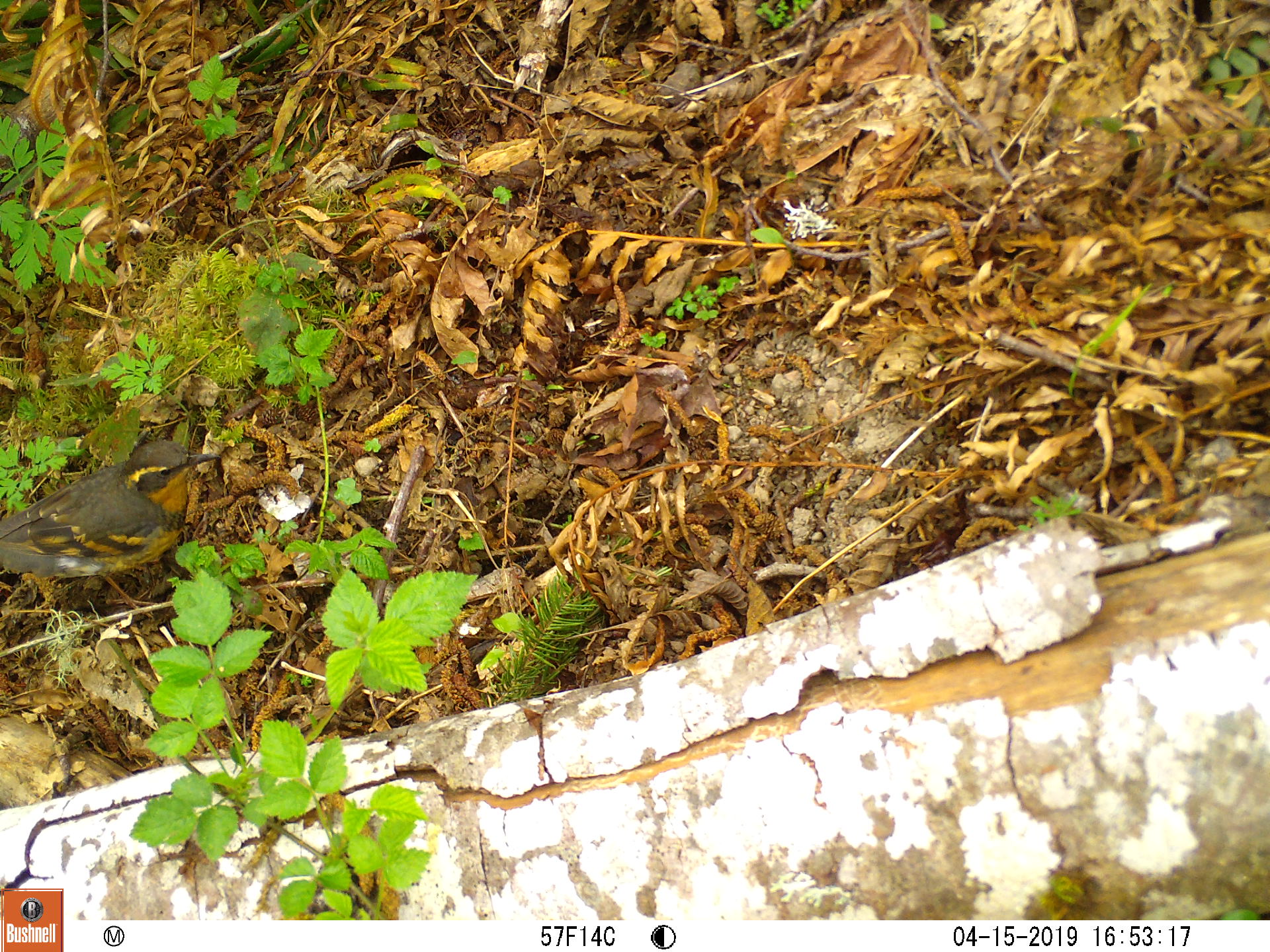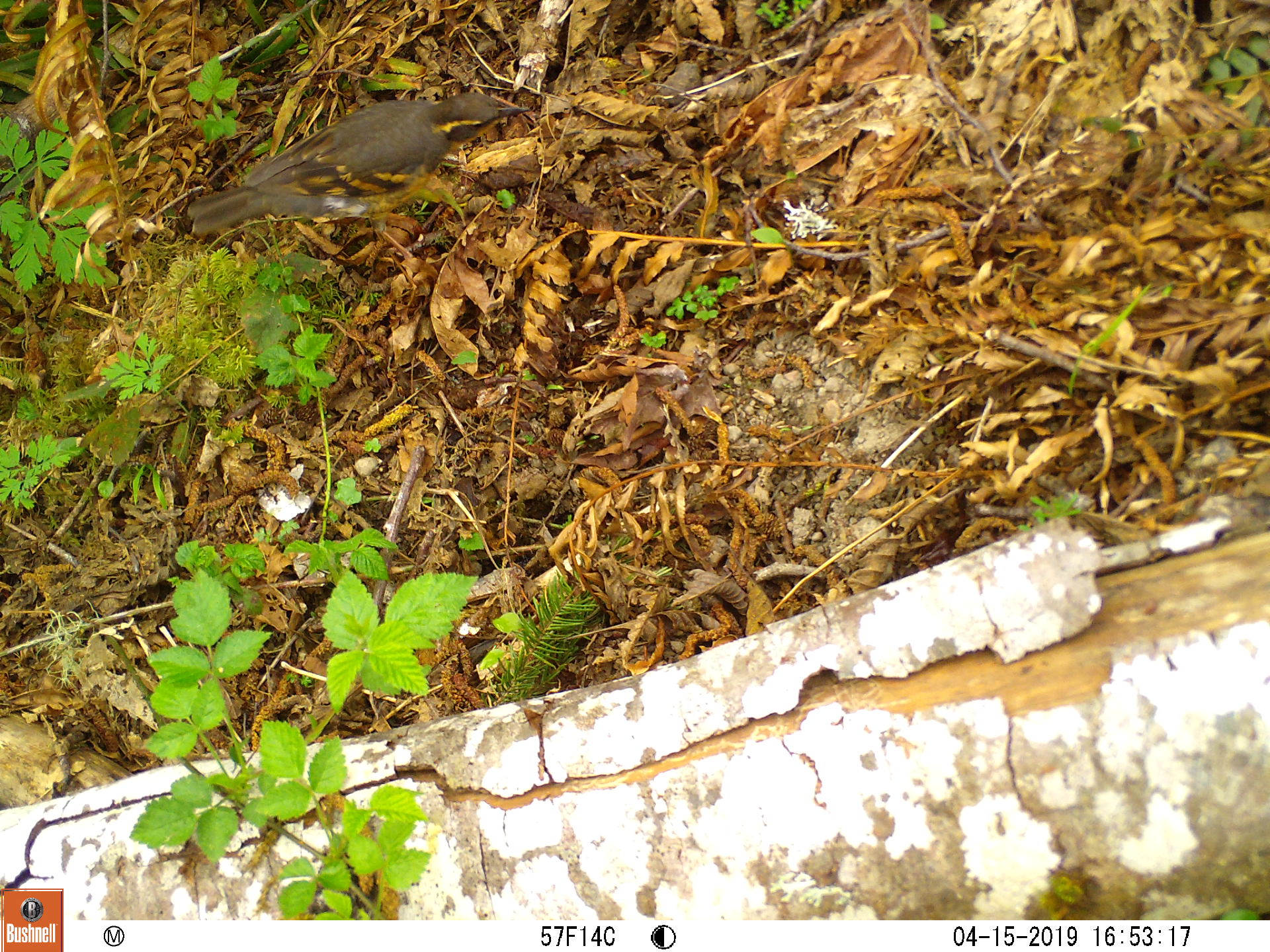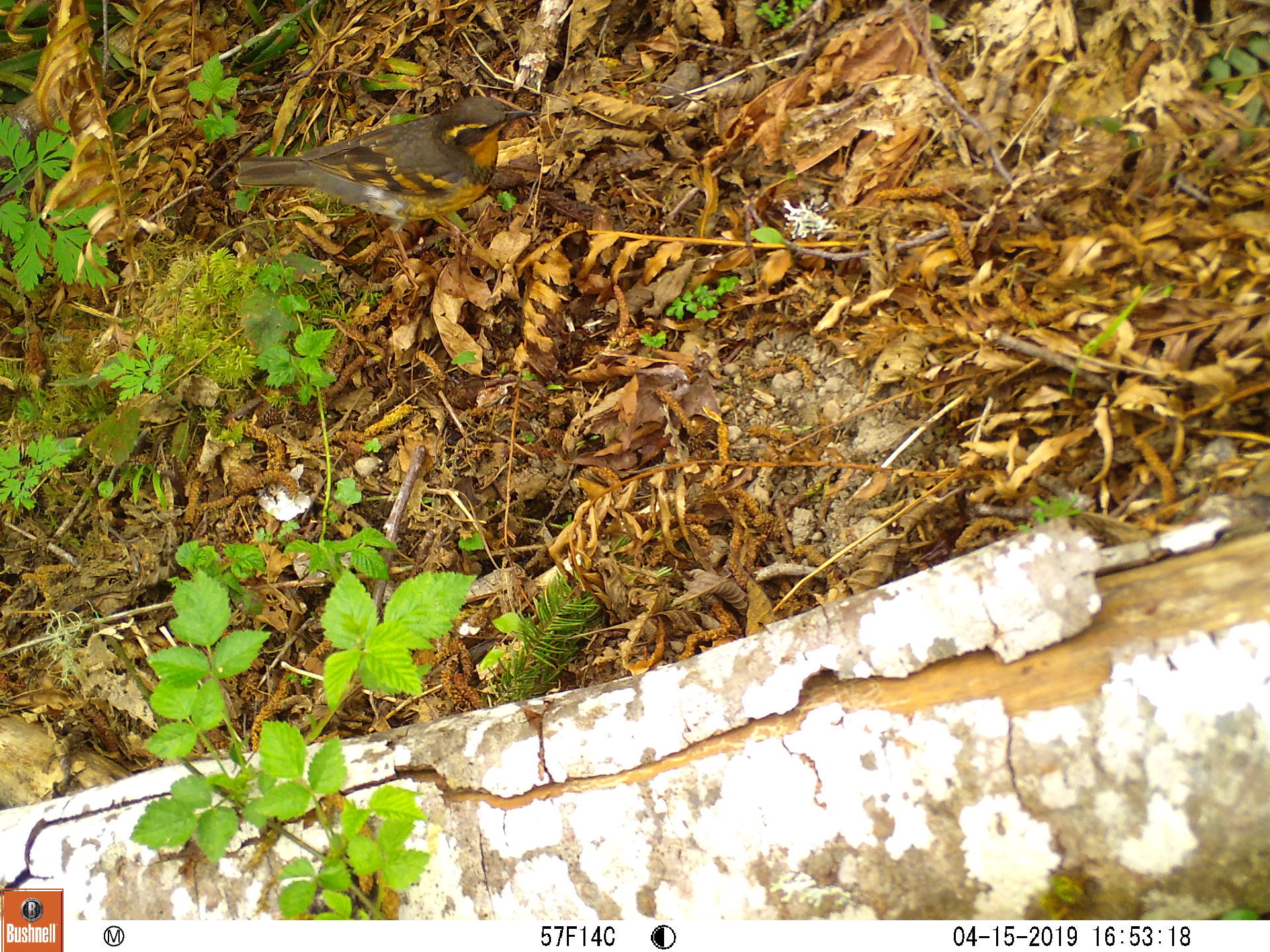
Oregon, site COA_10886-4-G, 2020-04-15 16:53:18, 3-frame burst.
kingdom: Animalia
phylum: Chordata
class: Aves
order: Passeriformes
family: Turdidae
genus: Ixoreus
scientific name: Ixoreus naevius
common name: varied thrush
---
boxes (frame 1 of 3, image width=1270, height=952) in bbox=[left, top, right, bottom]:
varied thrush: bbox=[1, 442, 219, 599]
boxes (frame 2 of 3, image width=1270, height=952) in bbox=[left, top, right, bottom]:
varied thrush: bbox=[178, 92, 520, 241]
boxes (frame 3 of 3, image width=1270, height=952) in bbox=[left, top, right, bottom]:
varied thrush: bbox=[235, 92, 531, 228]